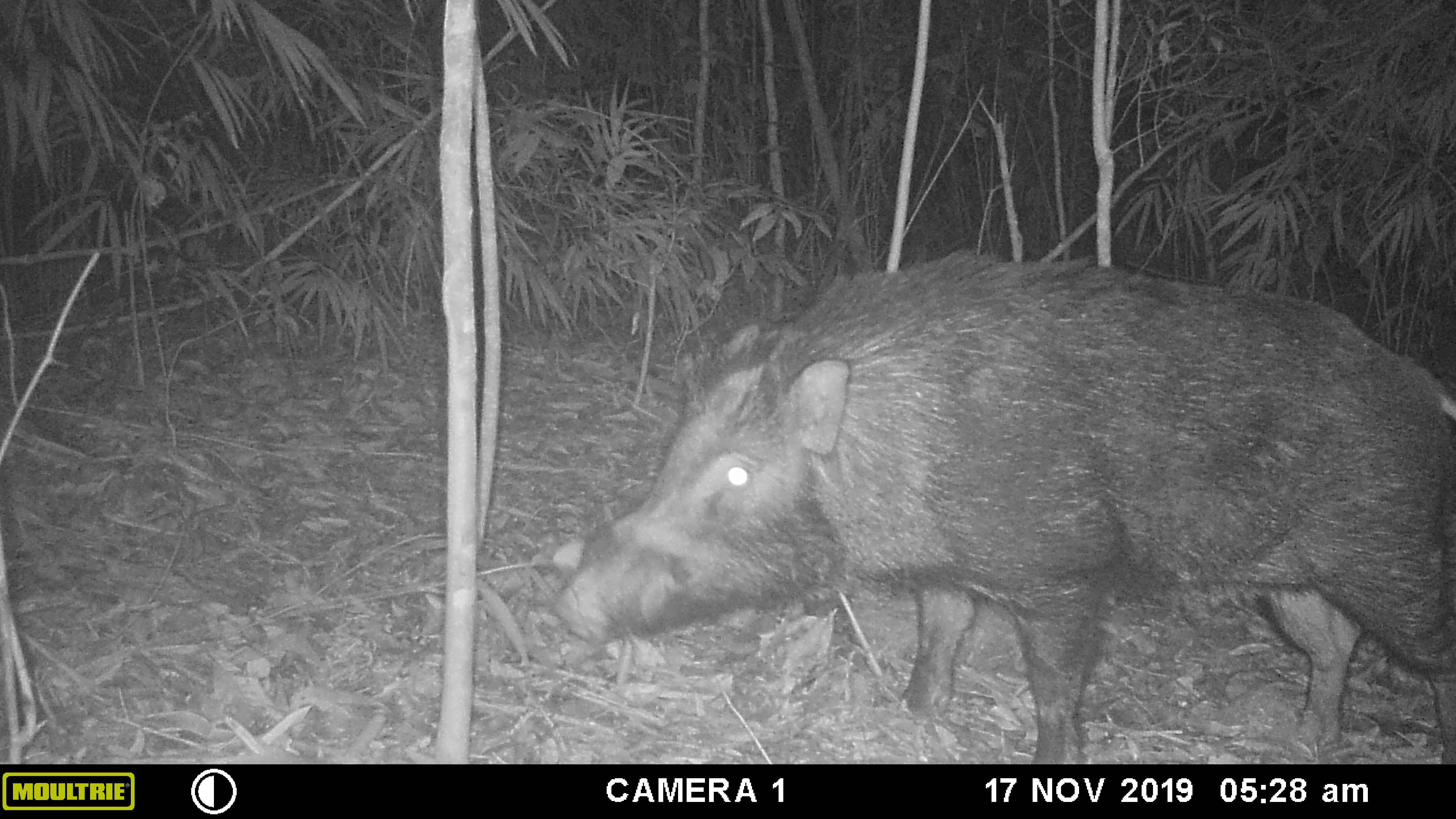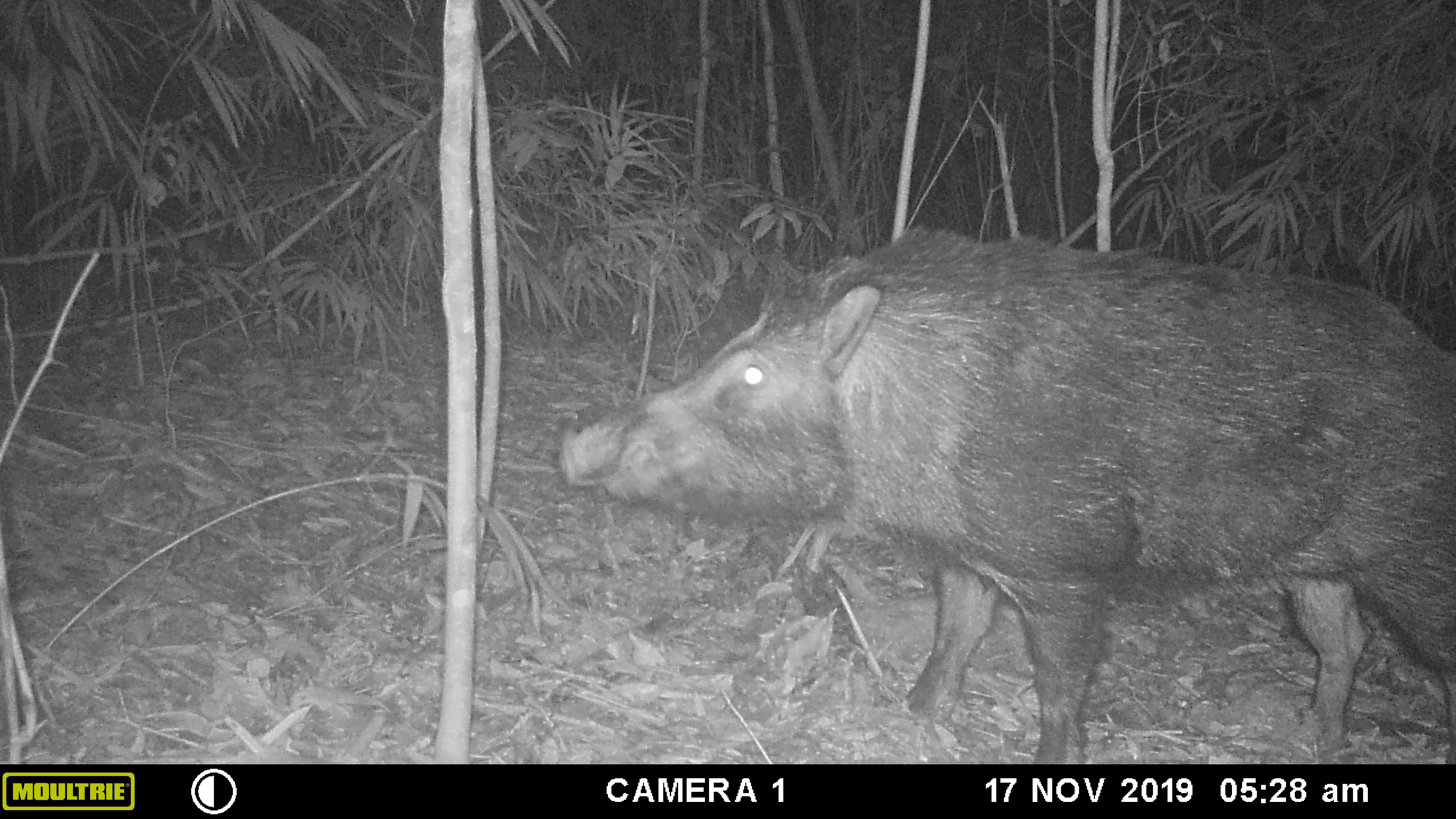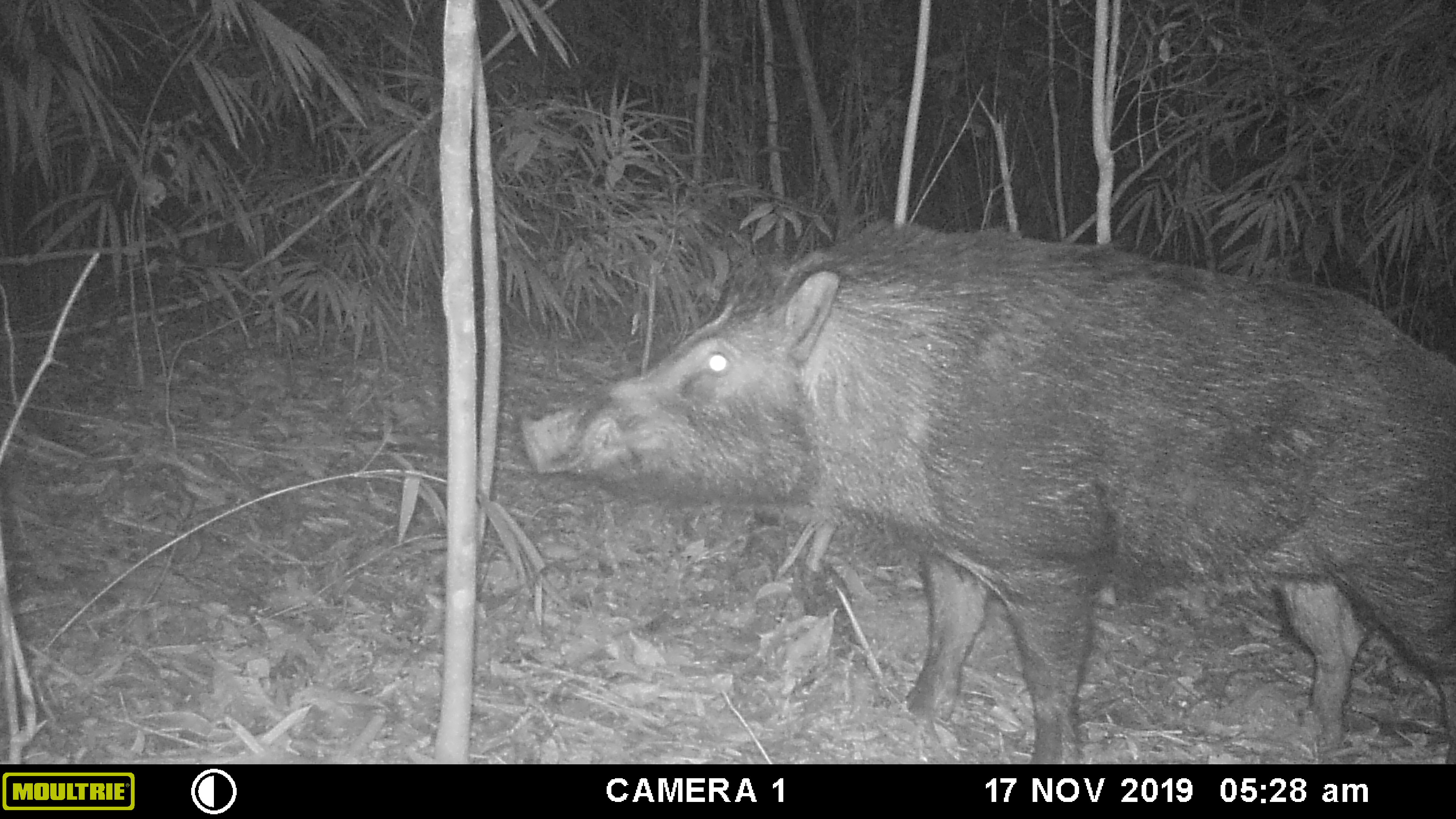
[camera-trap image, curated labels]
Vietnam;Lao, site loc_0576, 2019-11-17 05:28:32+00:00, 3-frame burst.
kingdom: Animalia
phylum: Chordata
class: Mammalia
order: Artiodactyla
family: Suidae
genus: Sus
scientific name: Sus scrofa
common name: eurasian wild pig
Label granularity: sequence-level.